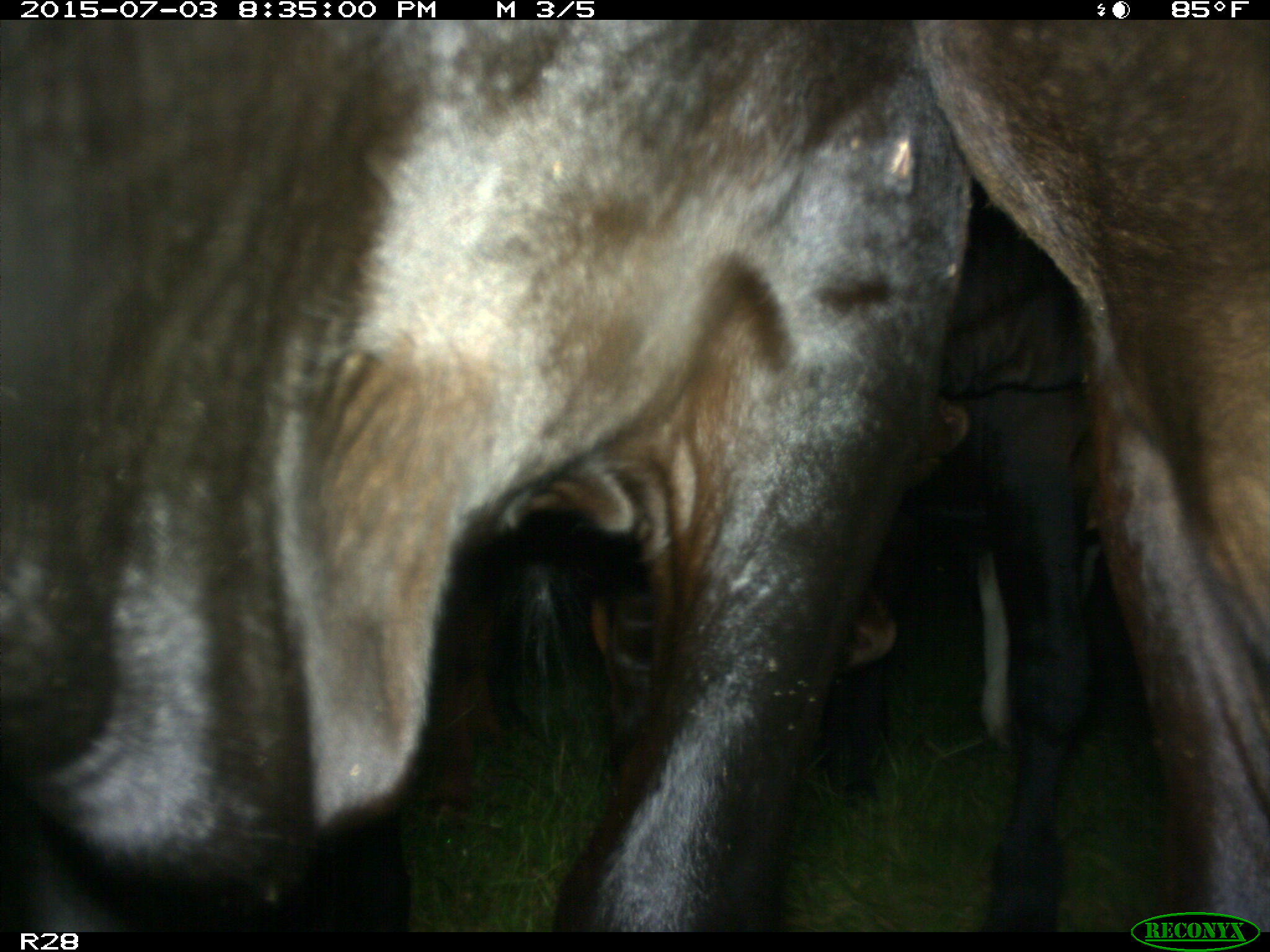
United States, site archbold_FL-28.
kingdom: Animalia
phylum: Chordata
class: Mammalia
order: Artiodactyla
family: Bovidae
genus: Bos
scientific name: Bos taurus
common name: domestic cow